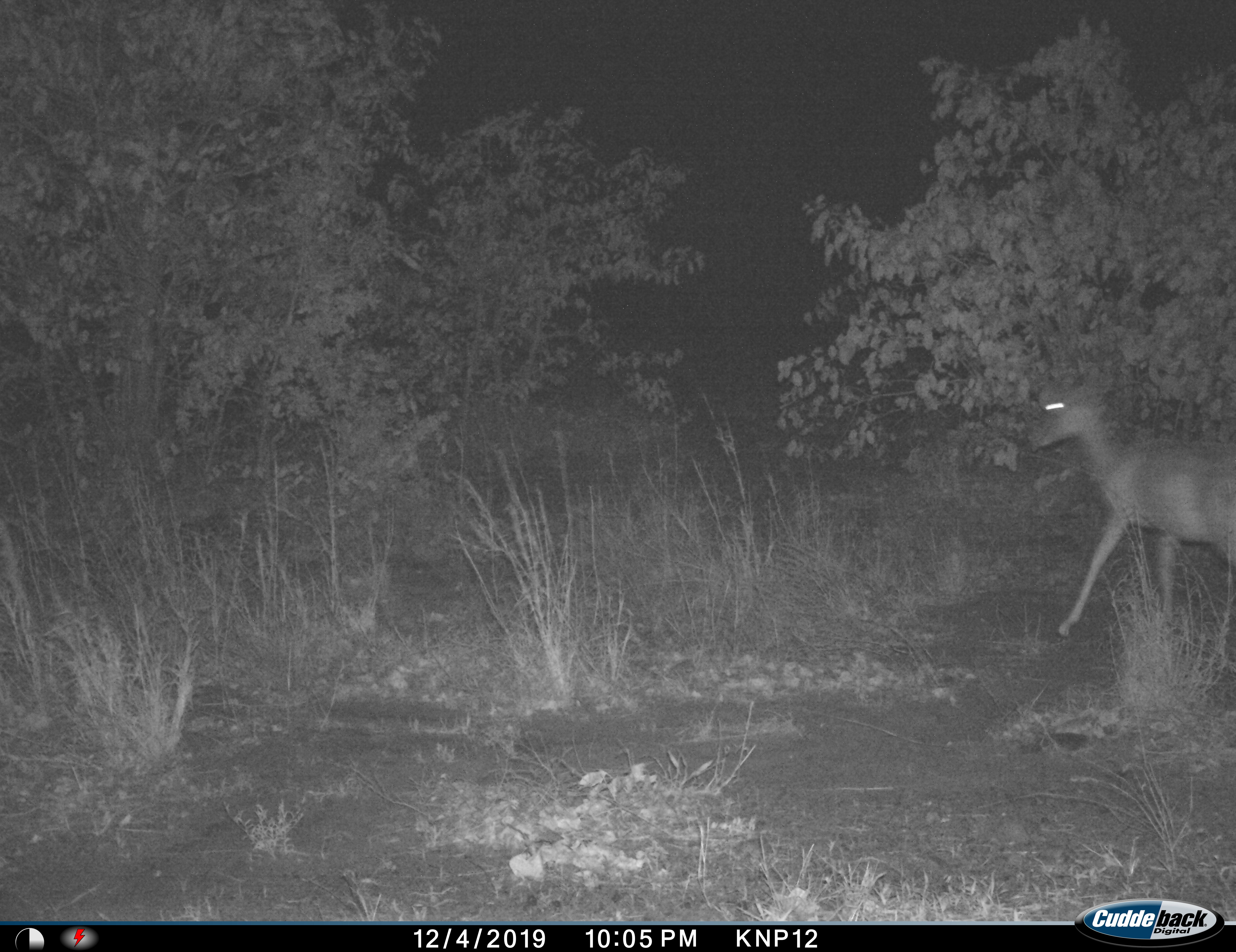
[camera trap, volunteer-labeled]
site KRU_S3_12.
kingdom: Animalia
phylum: Chordata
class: Mammalia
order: Artiodactyla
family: Bovidae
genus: Aepyceros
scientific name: Aepyceros melampus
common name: impala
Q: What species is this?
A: Impala (Aepyceros melampus).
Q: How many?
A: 1.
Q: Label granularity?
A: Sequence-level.